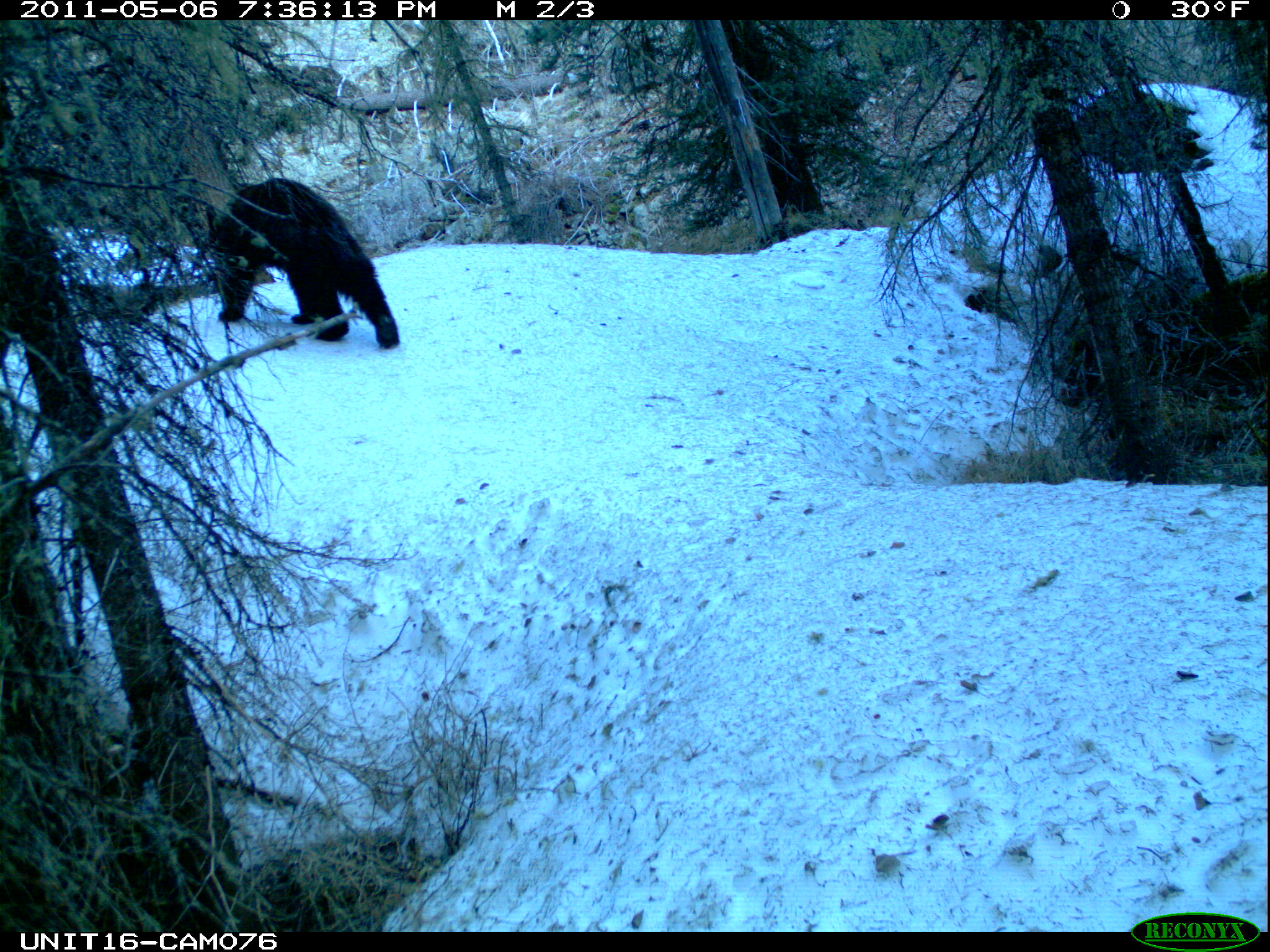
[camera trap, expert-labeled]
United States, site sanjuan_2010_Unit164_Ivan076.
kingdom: Animalia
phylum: Chordata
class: Mammalia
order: Carnivora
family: Ursidae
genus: Ursus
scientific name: Ursus americanus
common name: american black bear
Ursus americanus (american black bear).